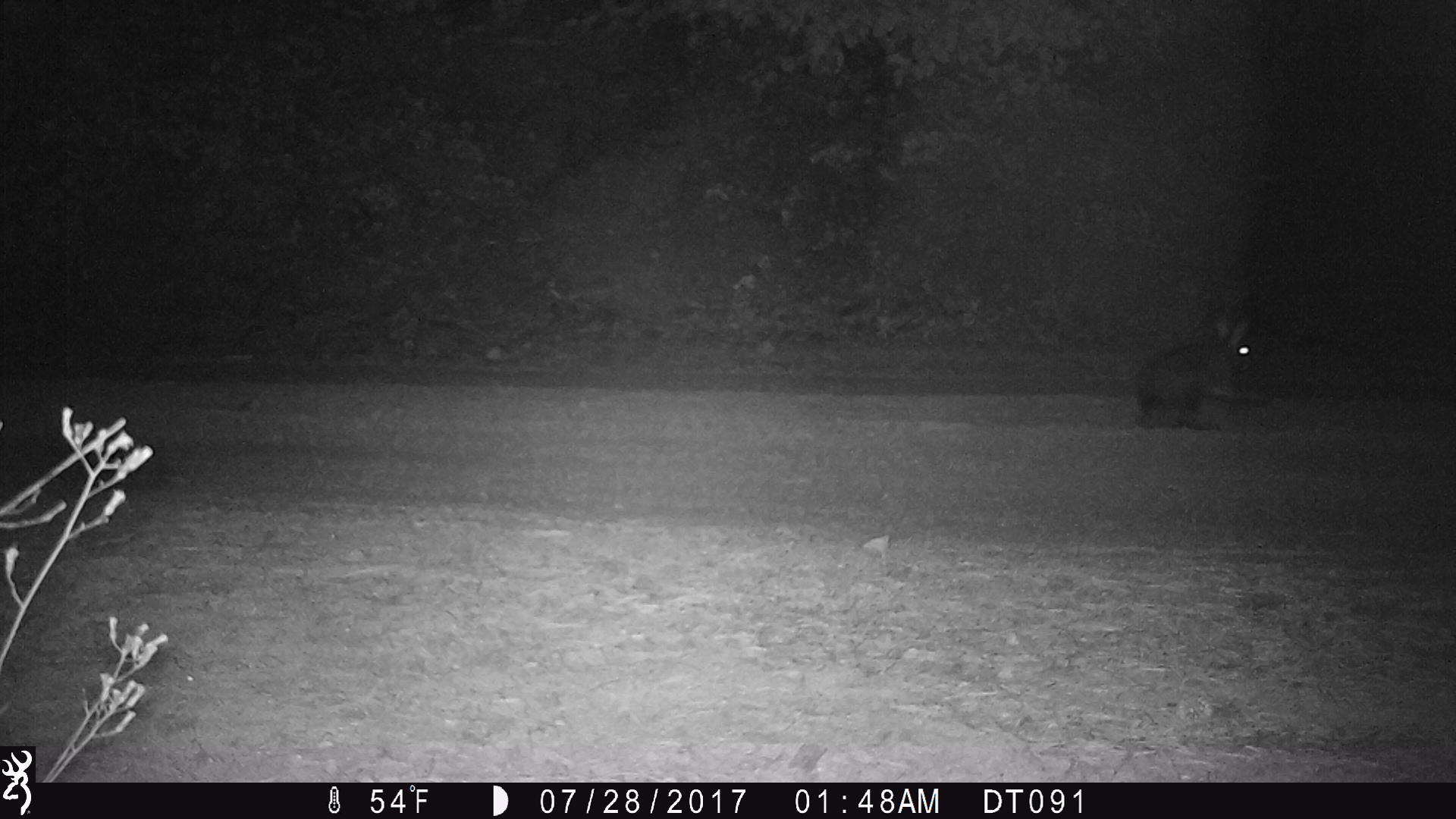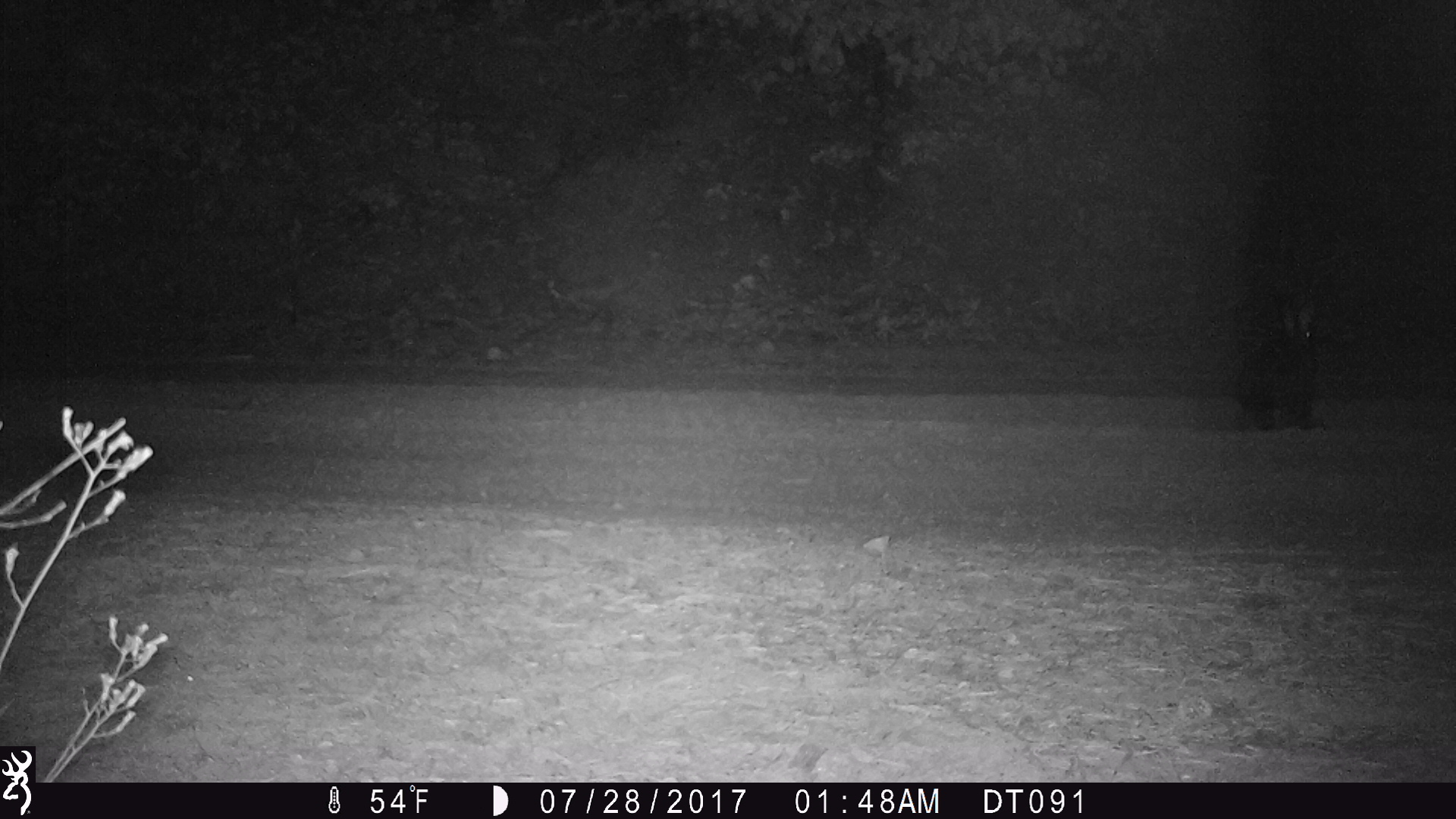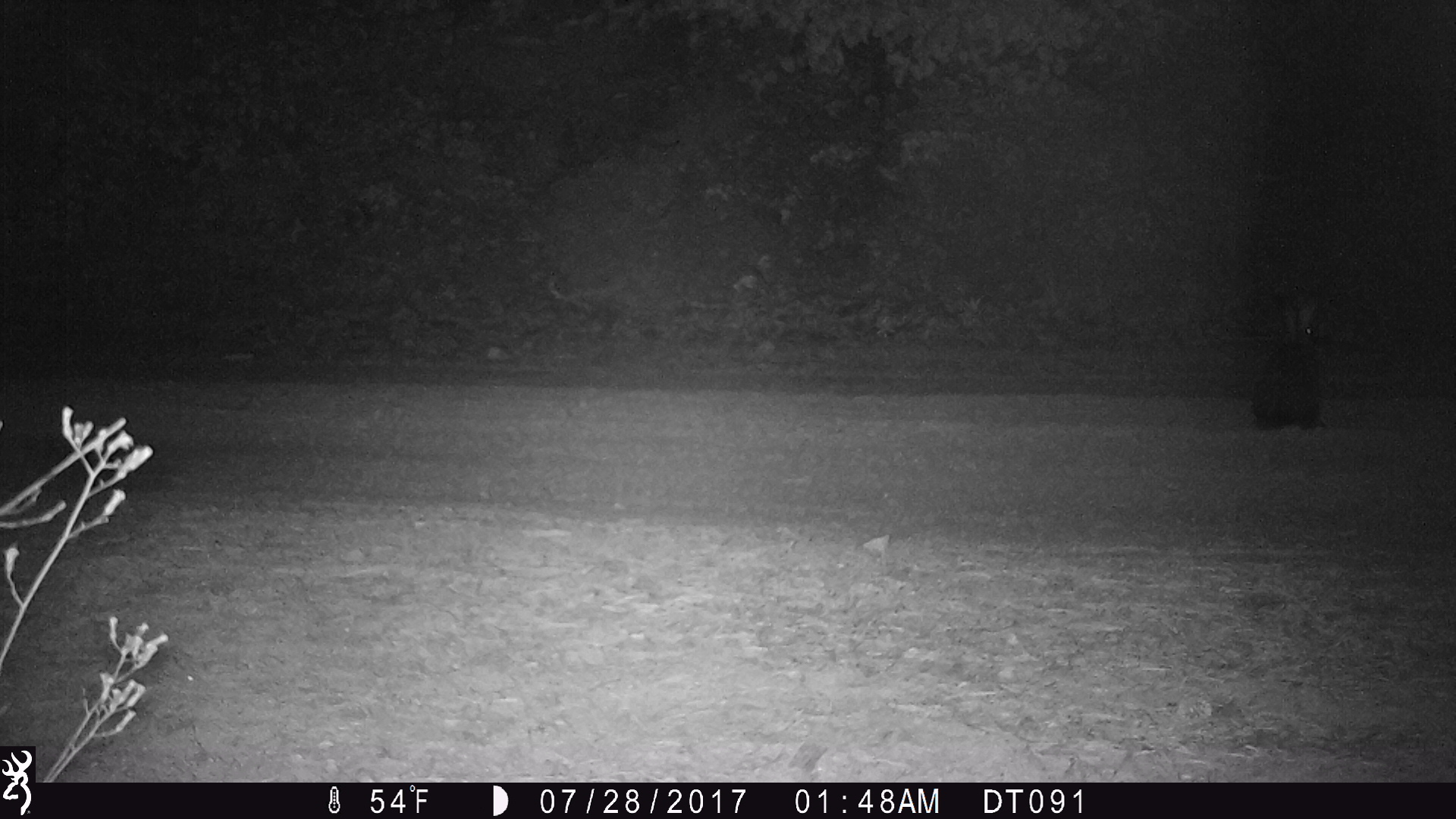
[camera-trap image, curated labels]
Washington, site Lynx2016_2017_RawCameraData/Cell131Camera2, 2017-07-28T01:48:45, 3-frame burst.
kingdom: Animalia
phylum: Chordata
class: Mammalia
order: Lagomorpha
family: Leporidae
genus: Lepus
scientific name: Lepus americanus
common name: snowshoe hare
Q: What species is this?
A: Lepus americanus (snowshoe hare).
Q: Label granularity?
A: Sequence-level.